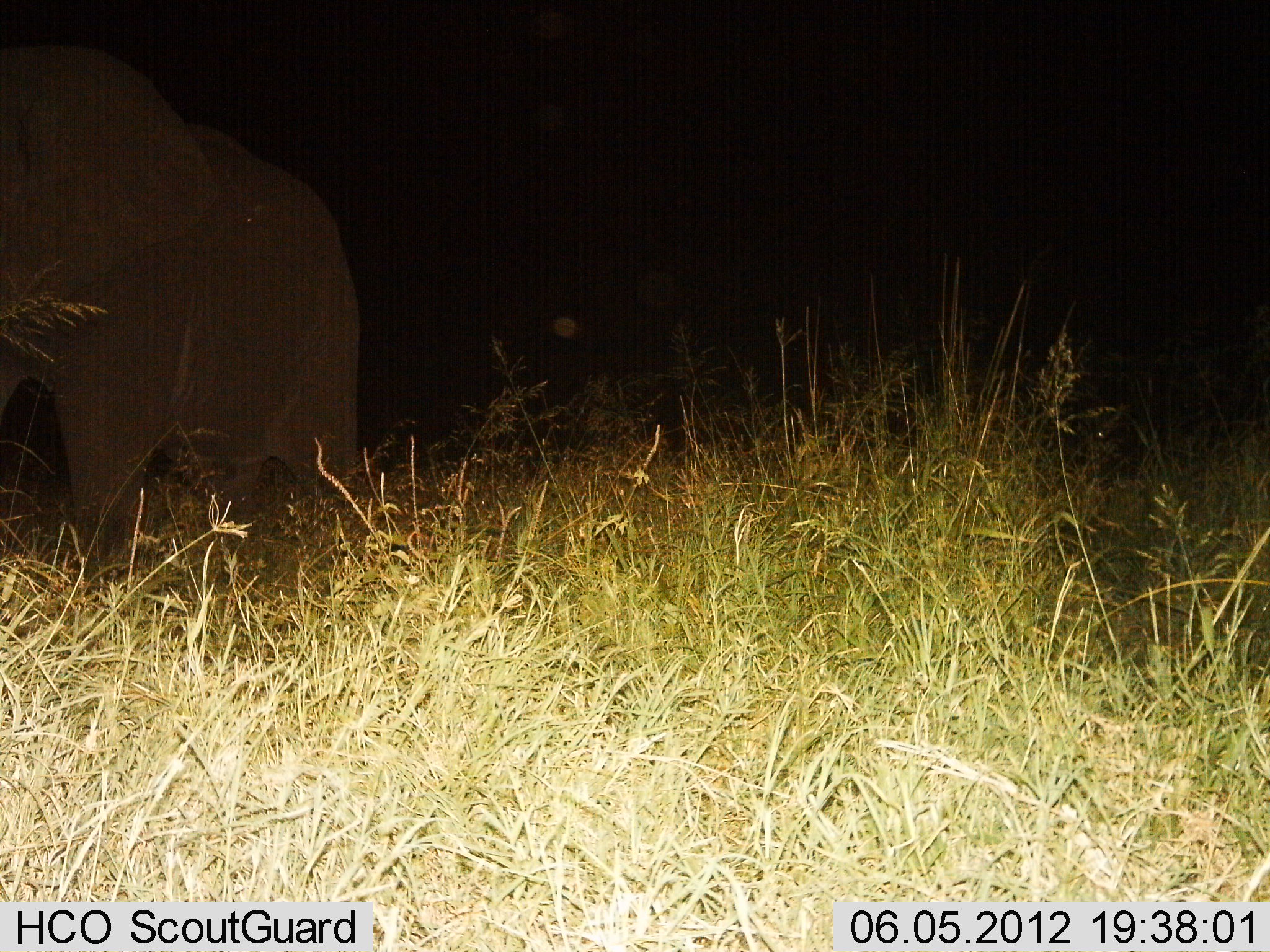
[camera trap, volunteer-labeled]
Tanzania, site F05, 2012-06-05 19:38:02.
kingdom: Animalia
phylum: Chordata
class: Mammalia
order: Proboscidea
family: Elephantidae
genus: Loxodonta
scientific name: Loxodonta africana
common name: african bush elephant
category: elephant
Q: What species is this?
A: Elephant (african bush elephant) (Loxodonta africana).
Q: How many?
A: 1.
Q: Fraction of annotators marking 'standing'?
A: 50%.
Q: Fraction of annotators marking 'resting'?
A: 0%.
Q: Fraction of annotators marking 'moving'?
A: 50%.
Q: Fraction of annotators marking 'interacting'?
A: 0%.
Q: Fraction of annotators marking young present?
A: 0%.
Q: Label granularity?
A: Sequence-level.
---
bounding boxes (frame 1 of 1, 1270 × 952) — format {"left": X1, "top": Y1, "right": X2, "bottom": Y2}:
animal: {"left": 0, "top": 42, "right": 362, "bottom": 573}